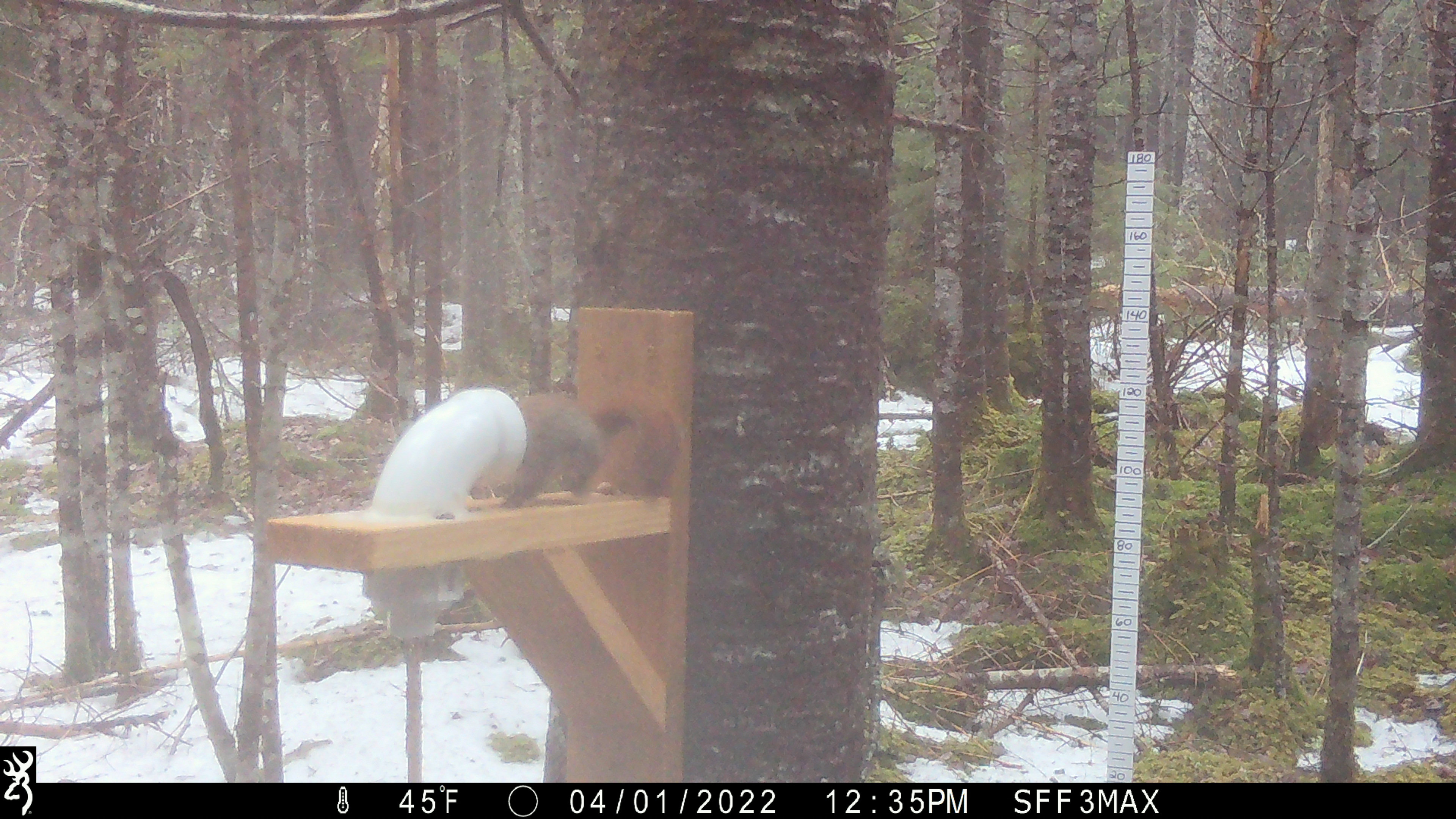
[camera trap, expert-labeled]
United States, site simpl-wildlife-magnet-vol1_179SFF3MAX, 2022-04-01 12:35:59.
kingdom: Animalia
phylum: Chordata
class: Mammalia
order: Rodentia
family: Sciuridae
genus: Tamiasciurus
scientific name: Tamiasciurus hudsonicus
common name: red squirrel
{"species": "red squirrel (Tamiasciurus hudsonicus)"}